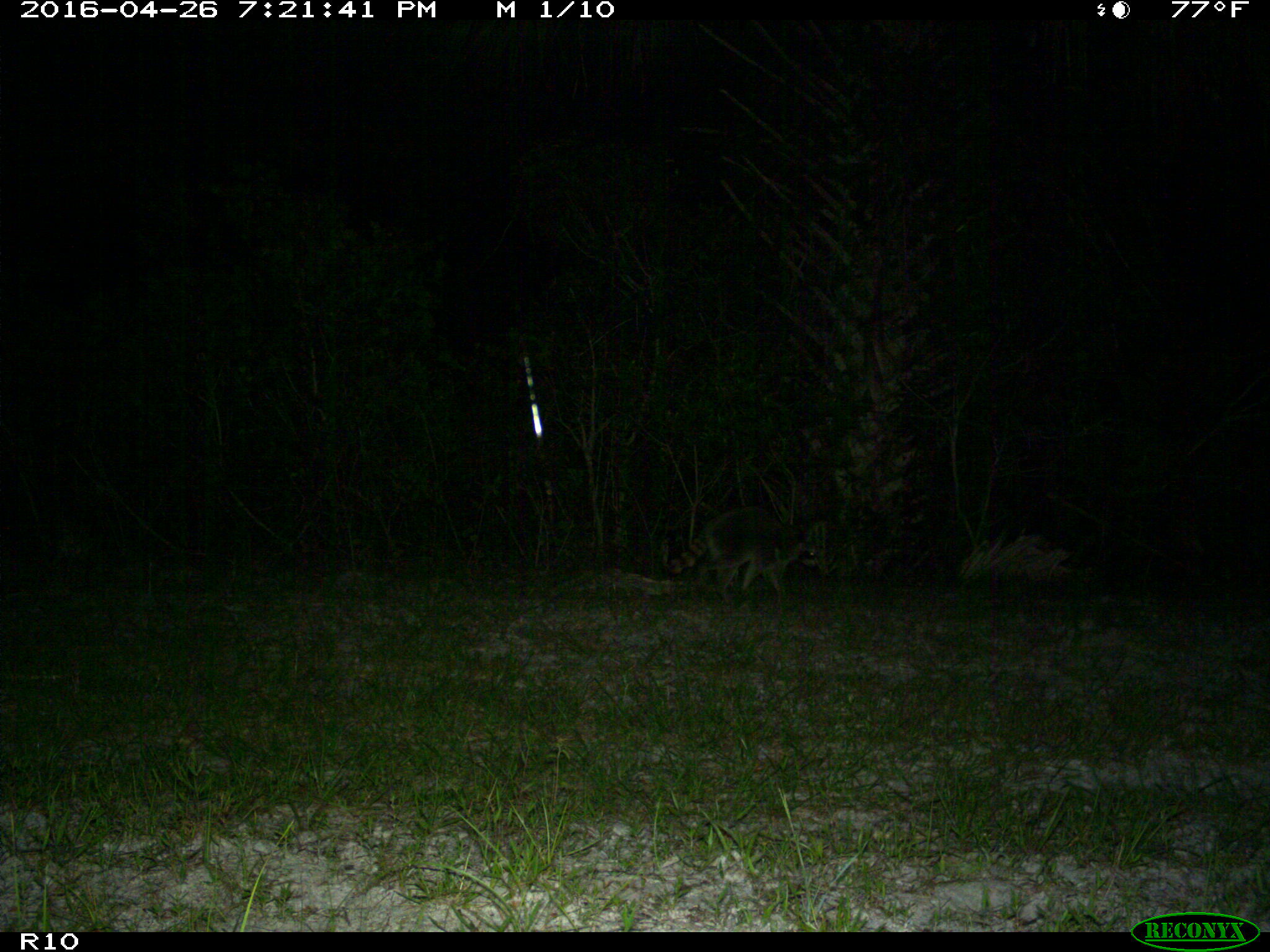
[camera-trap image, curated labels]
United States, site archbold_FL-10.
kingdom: Animalia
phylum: Chordata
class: Mammalia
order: Carnivora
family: Procyonidae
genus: Procyon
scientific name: Procyon lotor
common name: common raccoon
Procyon lotor (common raccoon).